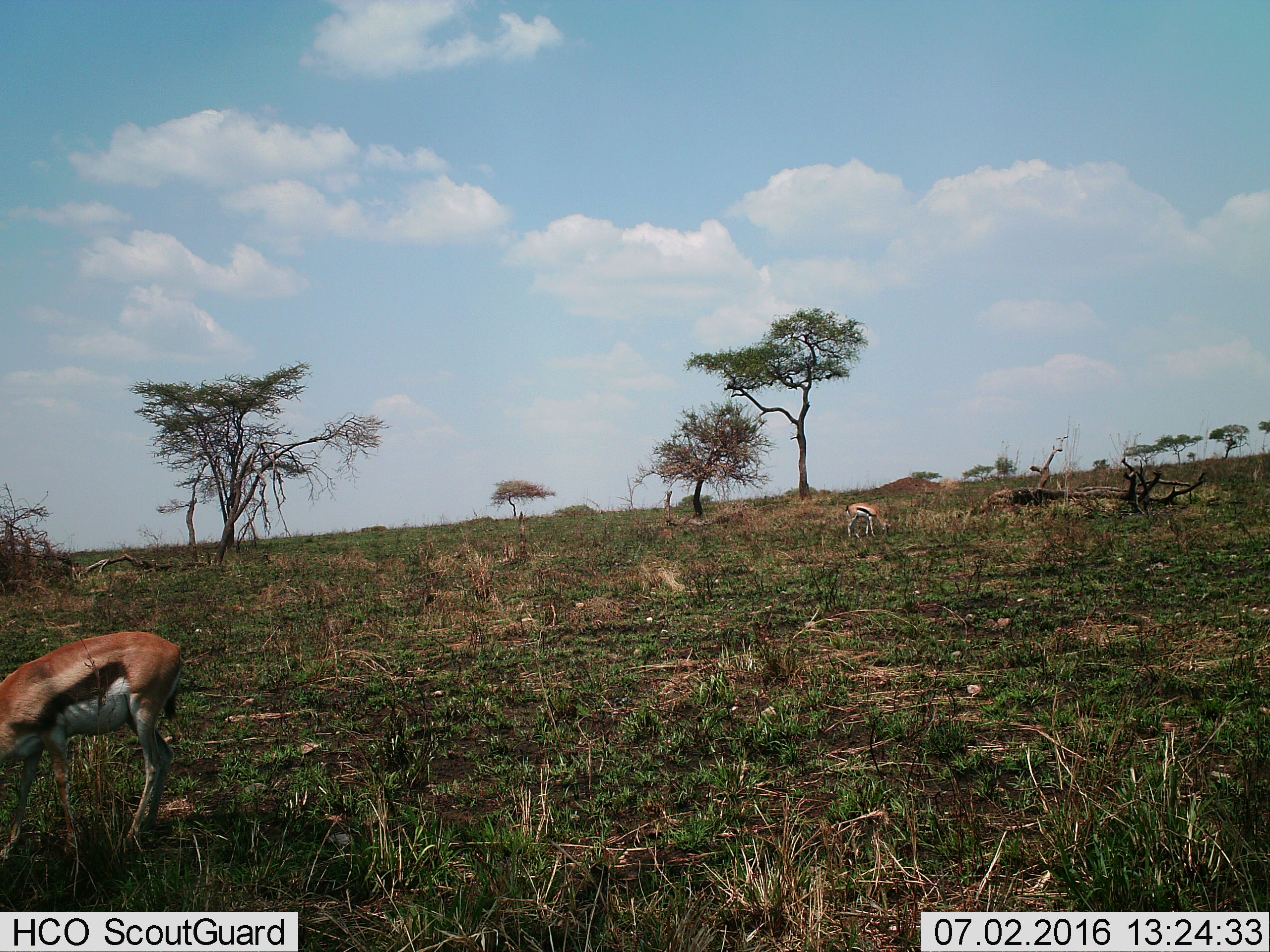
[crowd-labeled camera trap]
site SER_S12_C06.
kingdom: Animalia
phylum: Chordata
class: Mammalia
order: Artiodactyla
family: Bovidae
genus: Eudorcas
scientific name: Eudorcas thomsonii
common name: thomson's gazelle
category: gazellethomsons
Gazellethomsons (thomson's gazelle) (Eudorcas thomsonii), count 2. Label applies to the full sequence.